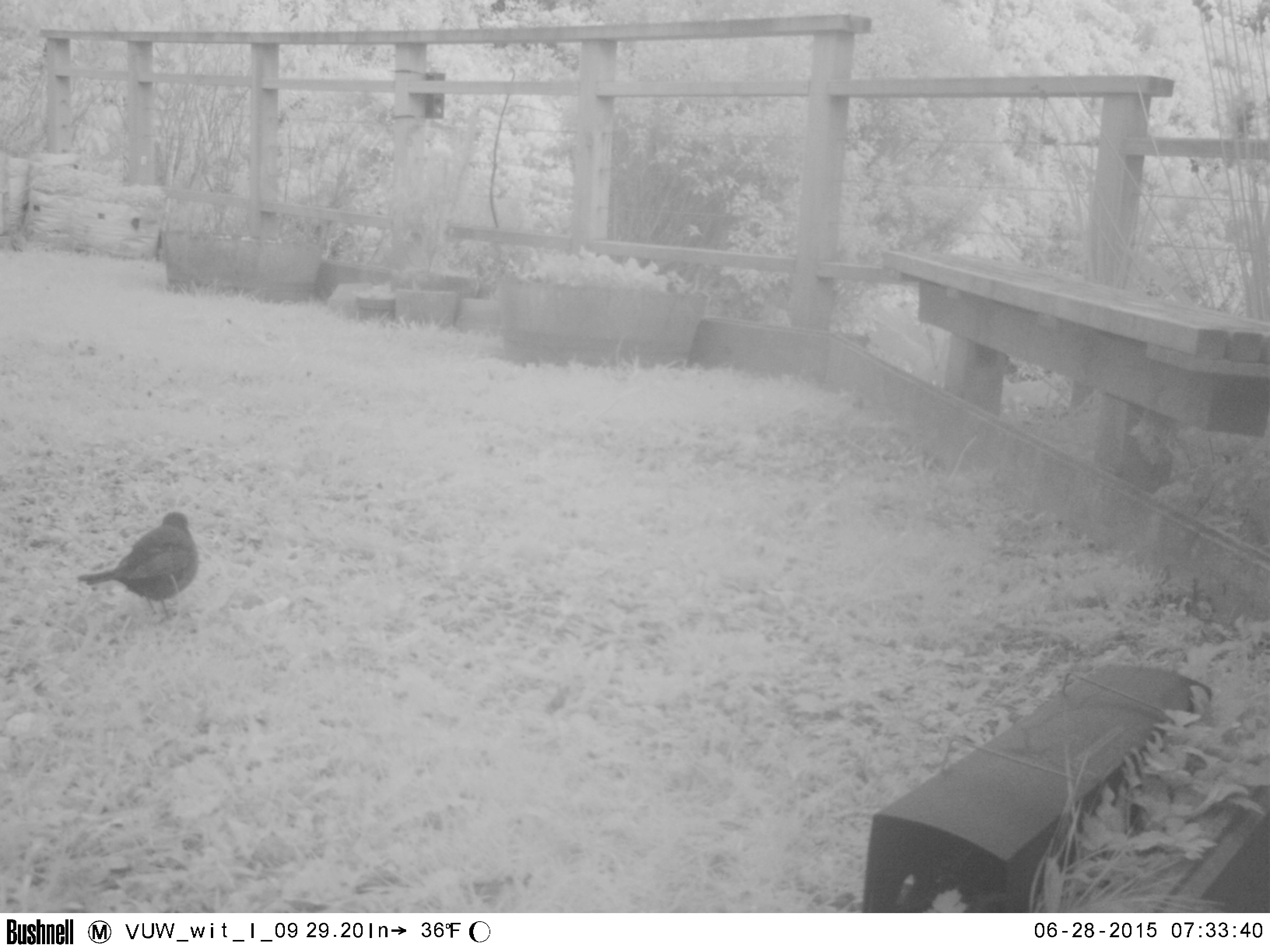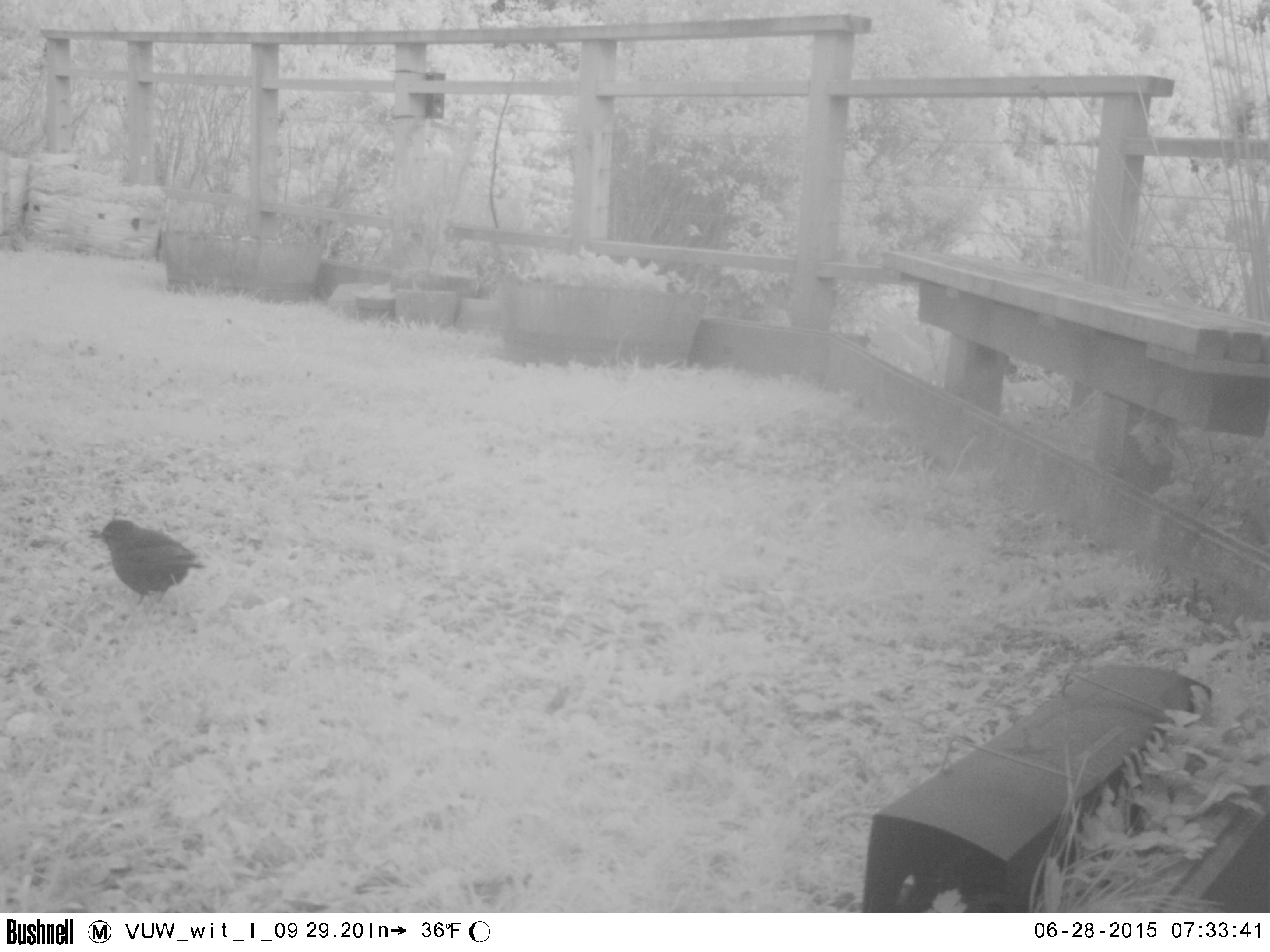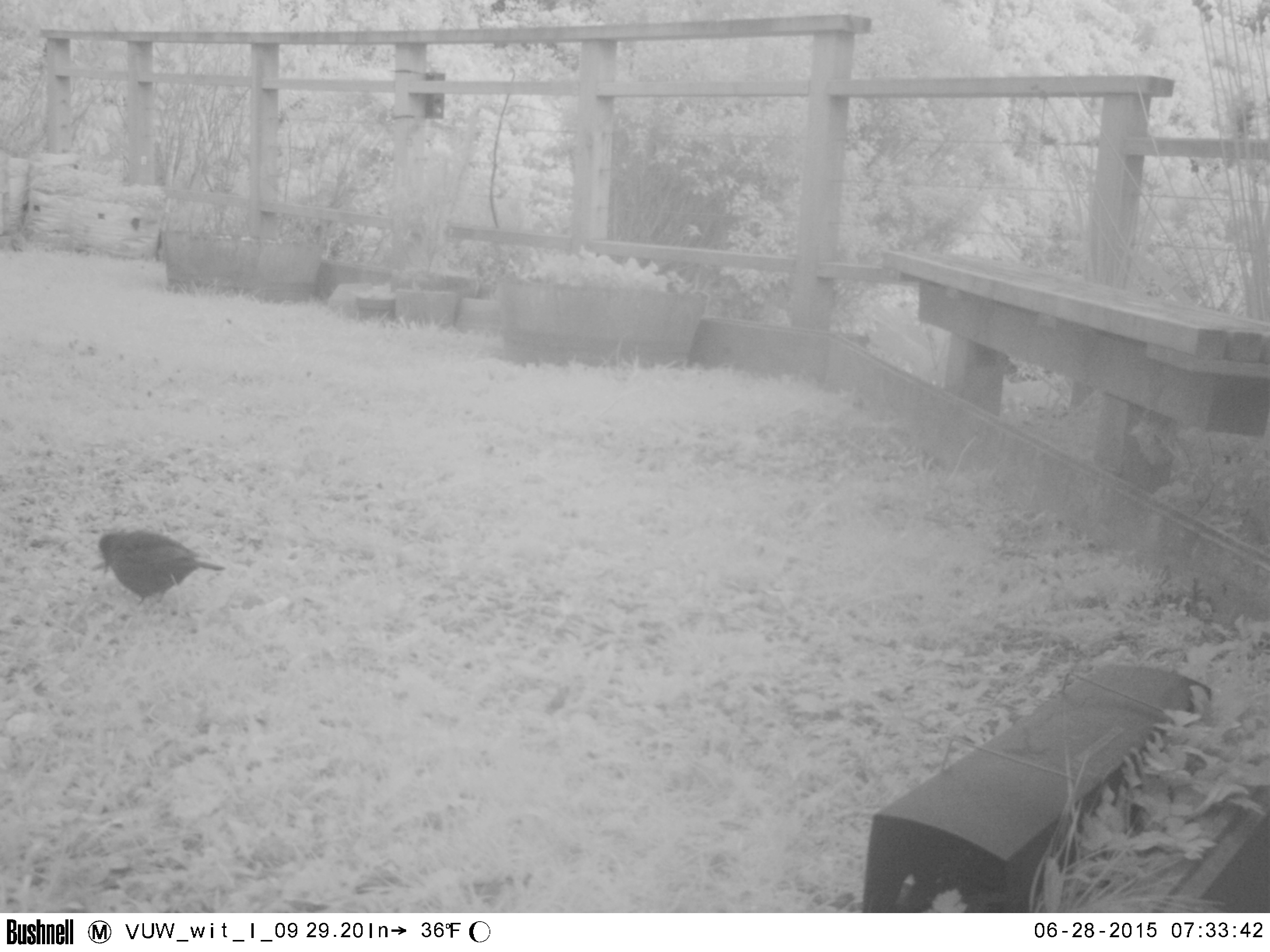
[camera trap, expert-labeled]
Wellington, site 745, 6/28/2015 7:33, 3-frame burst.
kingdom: Animalia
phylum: Chordata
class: Aves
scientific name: Aves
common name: bird